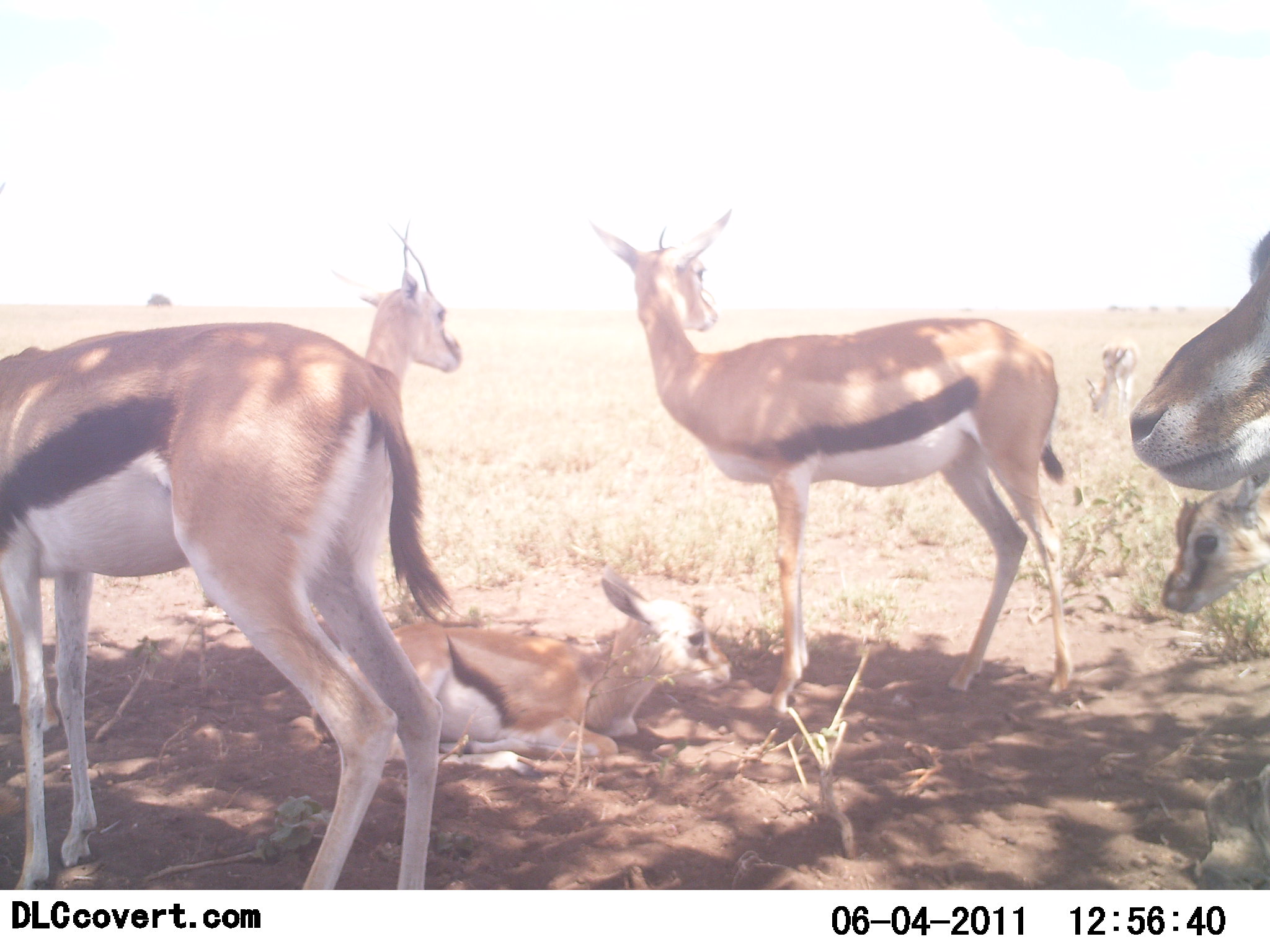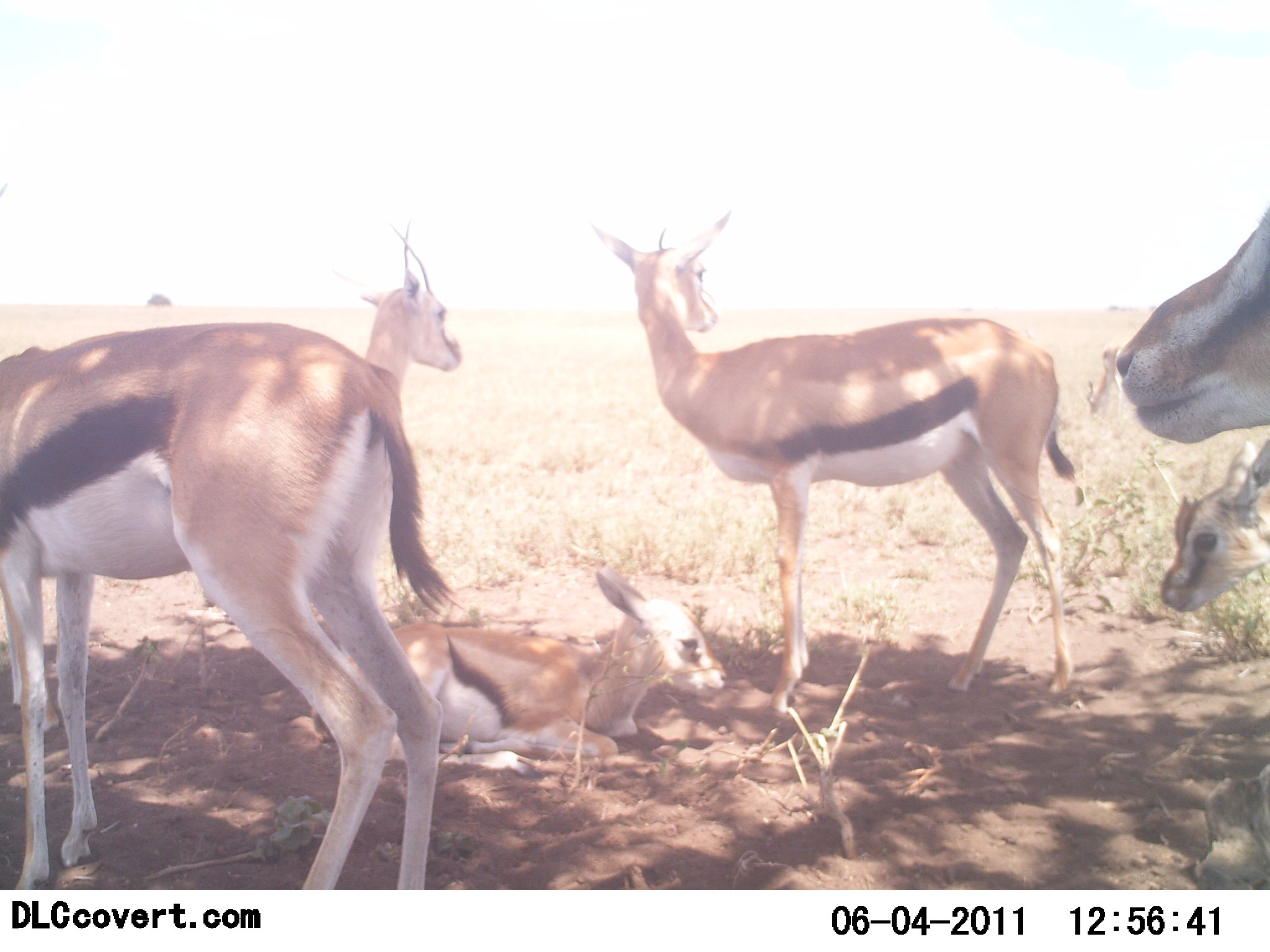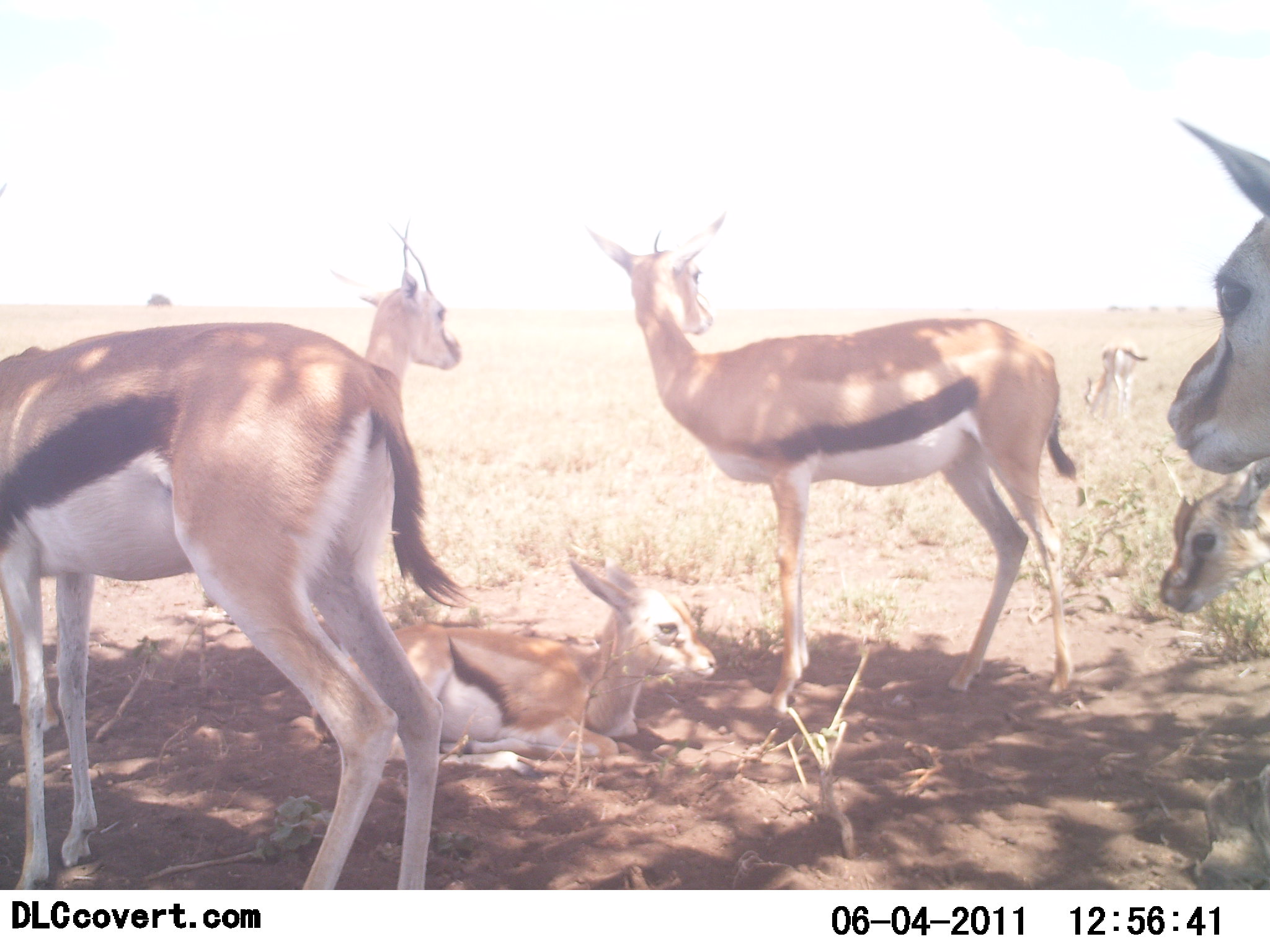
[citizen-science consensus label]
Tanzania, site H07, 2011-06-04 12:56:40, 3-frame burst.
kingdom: Animalia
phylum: Chordata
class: Mammalia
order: Artiodactyla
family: Bovidae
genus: Eudorcas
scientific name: Eudorcas thomsonii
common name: thomson's gazelle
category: gazellethomsons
Gazellethomsons (thomson's gazelle) (Eudorcas thomsonii), count 7. Behavior (volunteer vote fractions): standing 79%, resting 93%, moving 7%, interacting 21%. Young present (vote fraction): 79%. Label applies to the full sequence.